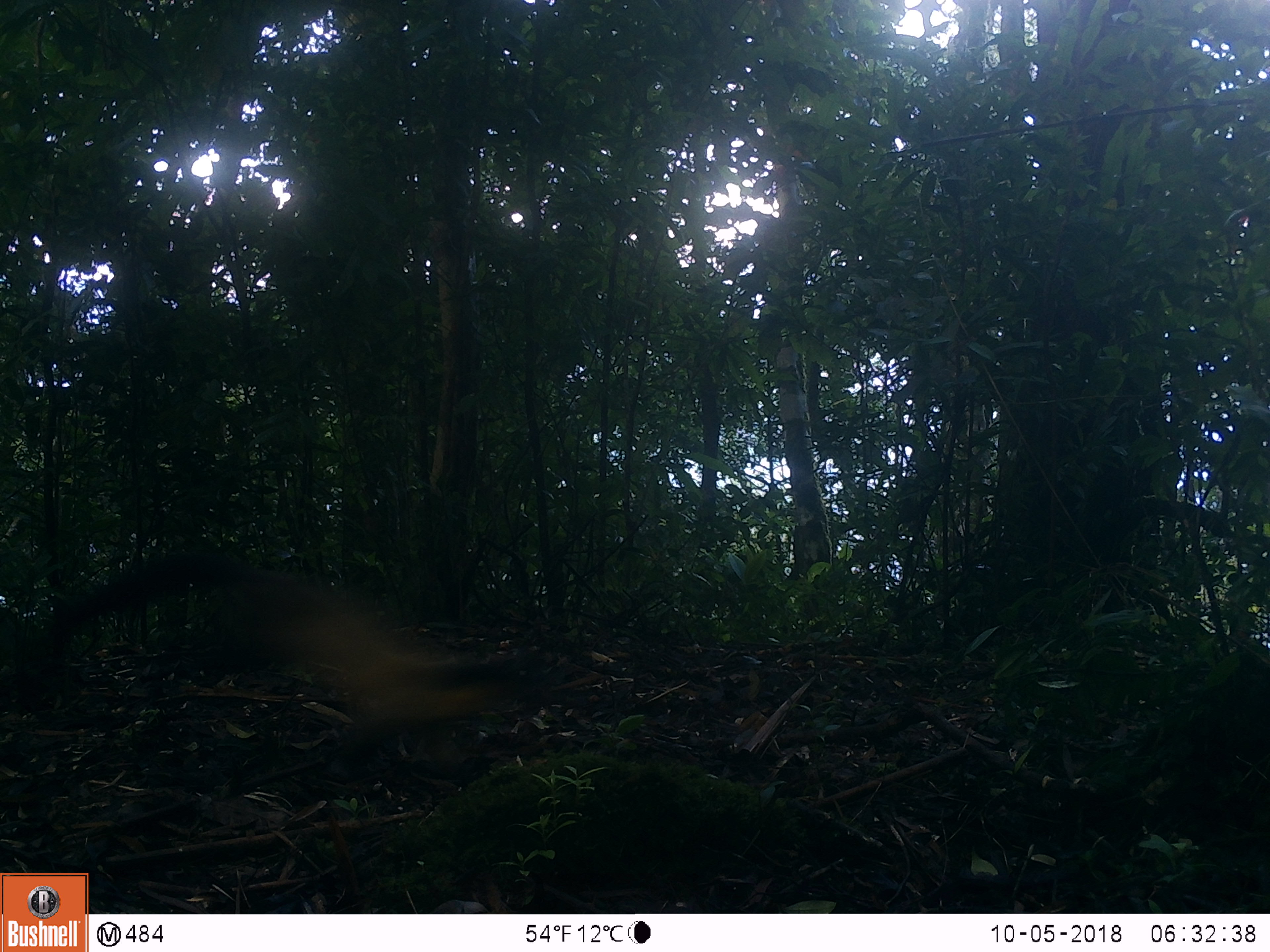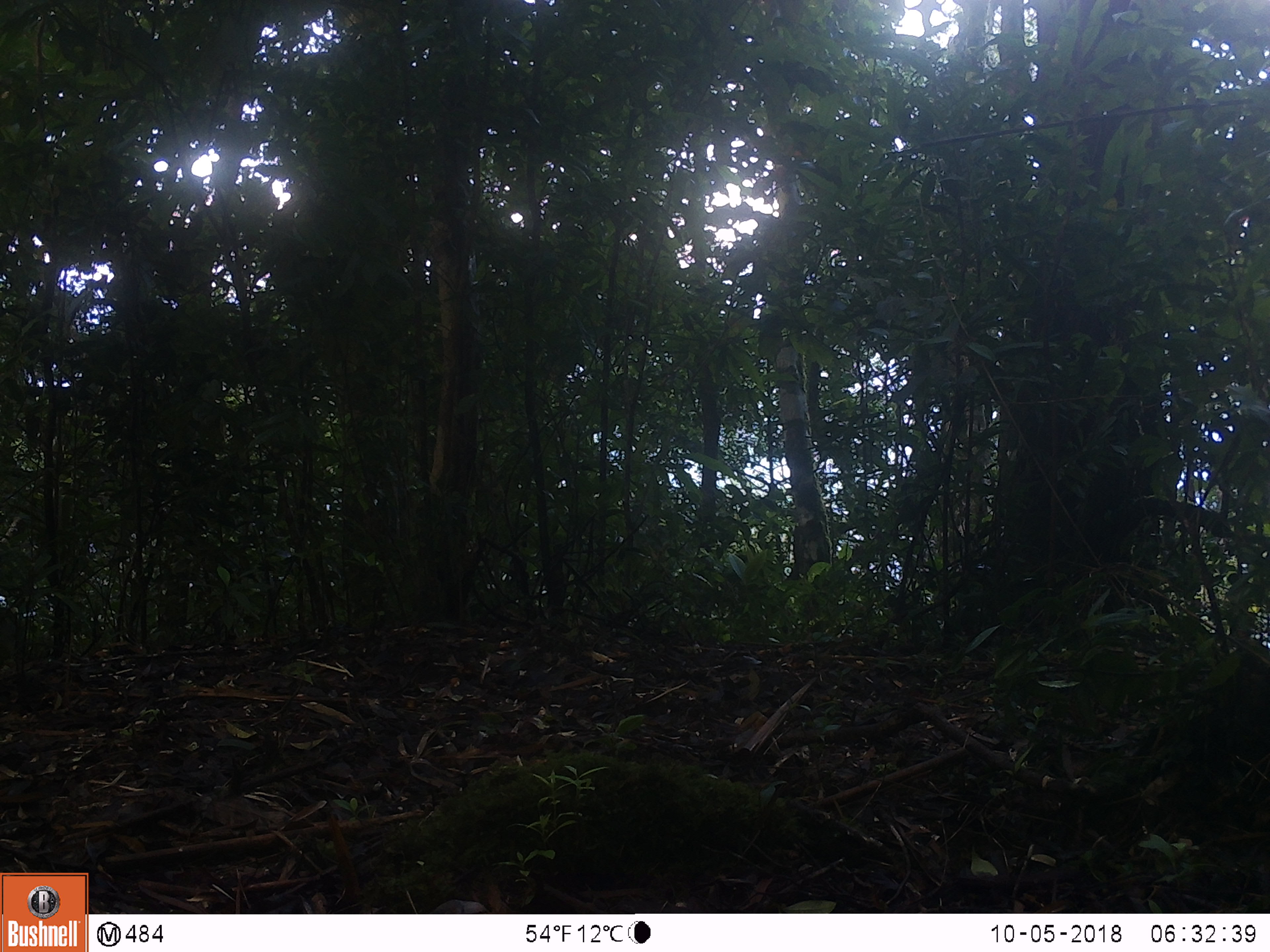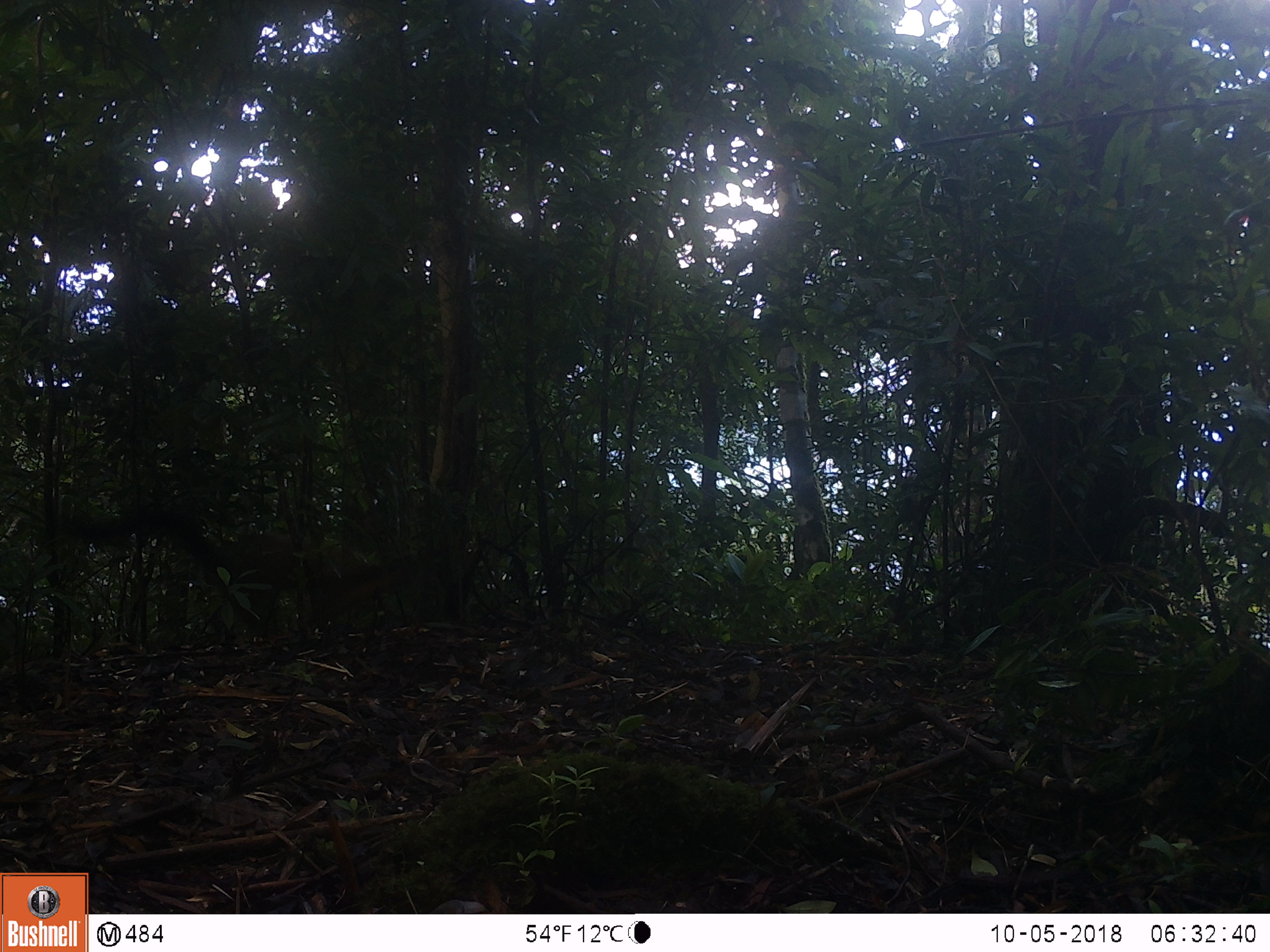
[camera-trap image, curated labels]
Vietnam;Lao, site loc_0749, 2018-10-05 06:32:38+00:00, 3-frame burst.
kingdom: Animalia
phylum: Chordata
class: Mammalia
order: Carnivora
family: Mustelidae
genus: Martes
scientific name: Martes flavigula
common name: yellow-throated marten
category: yellow throated marten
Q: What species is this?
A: Yellow throated marten (yellow-throated marten) (Martes flavigula).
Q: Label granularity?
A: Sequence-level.